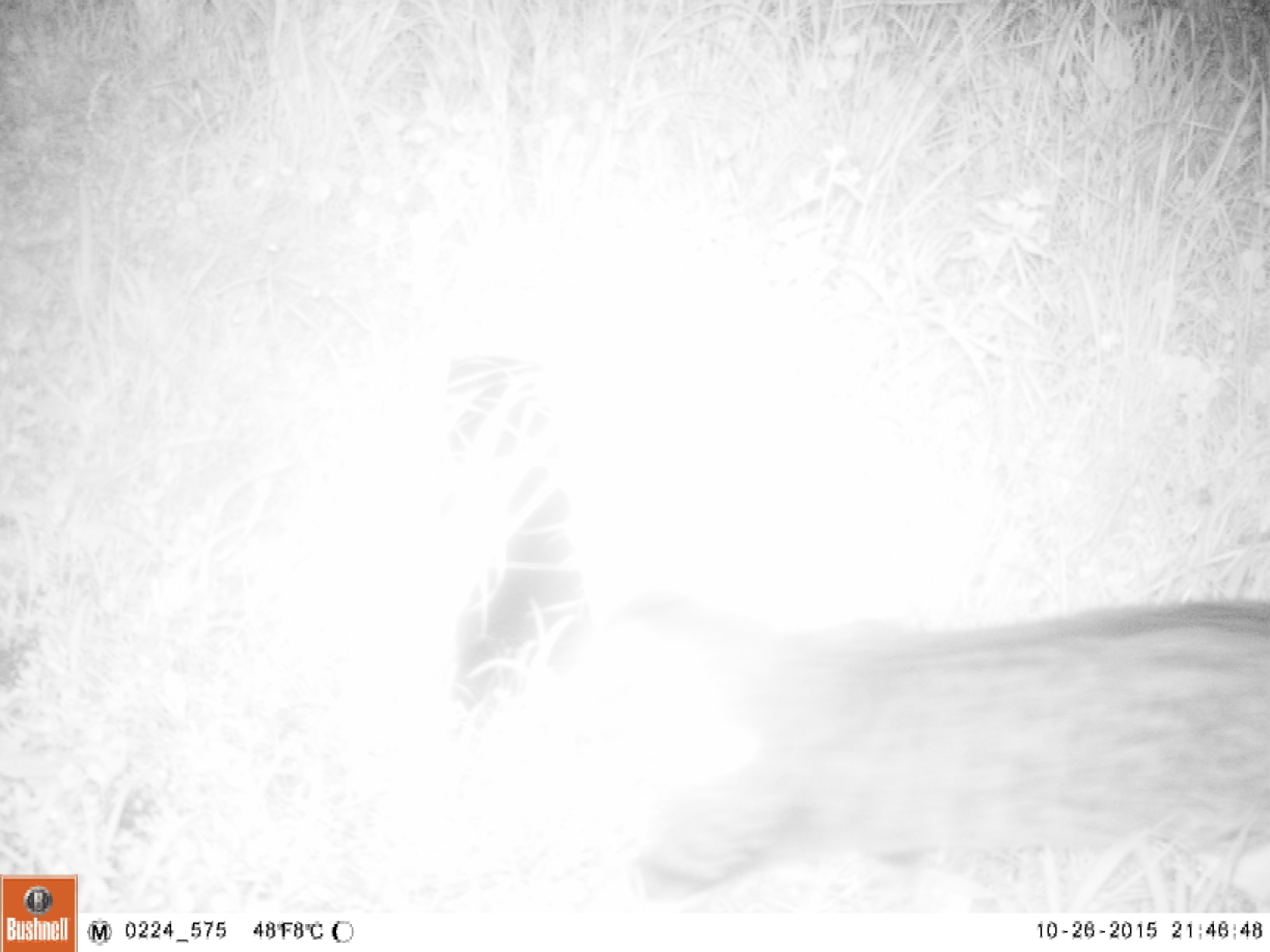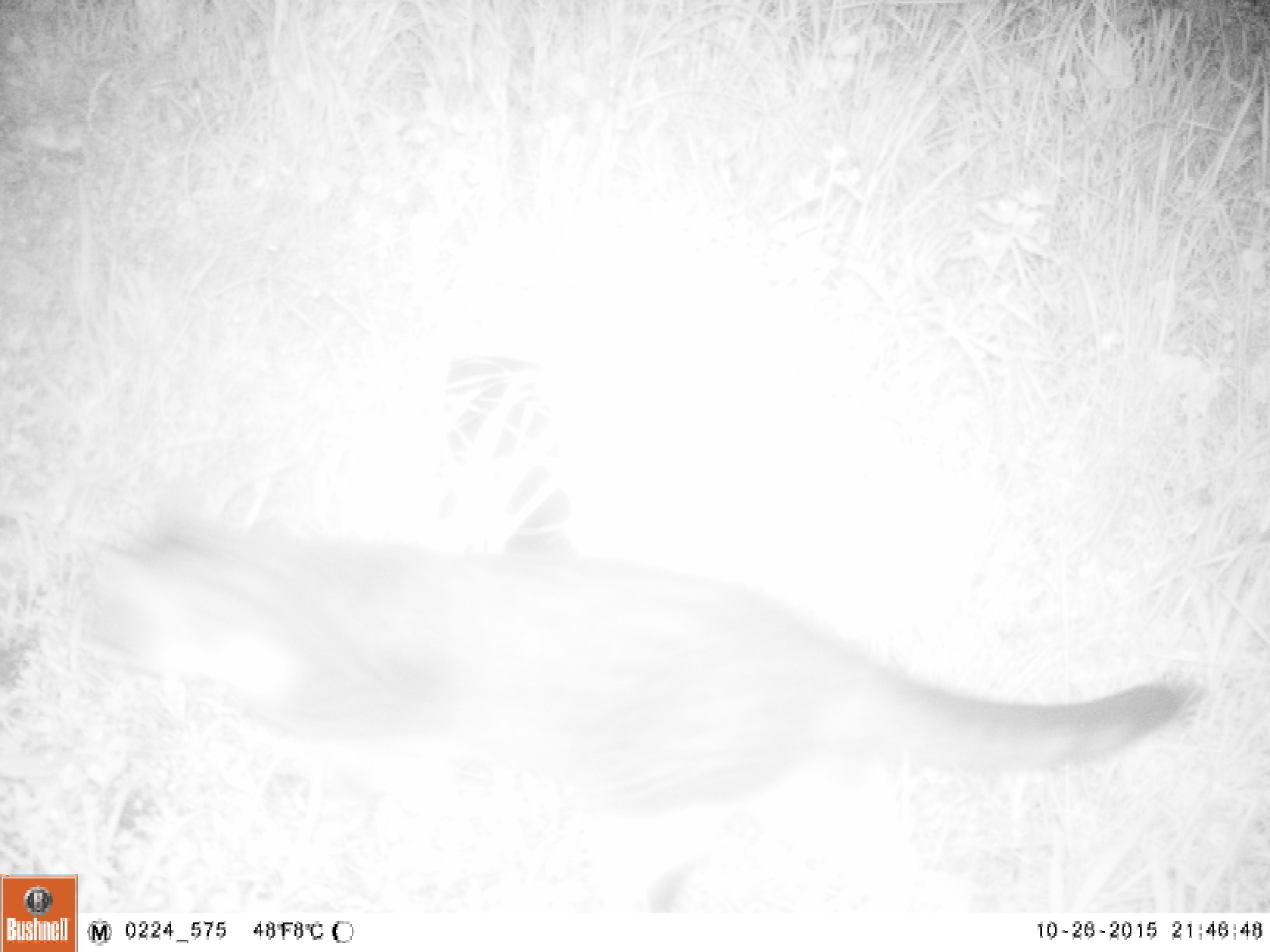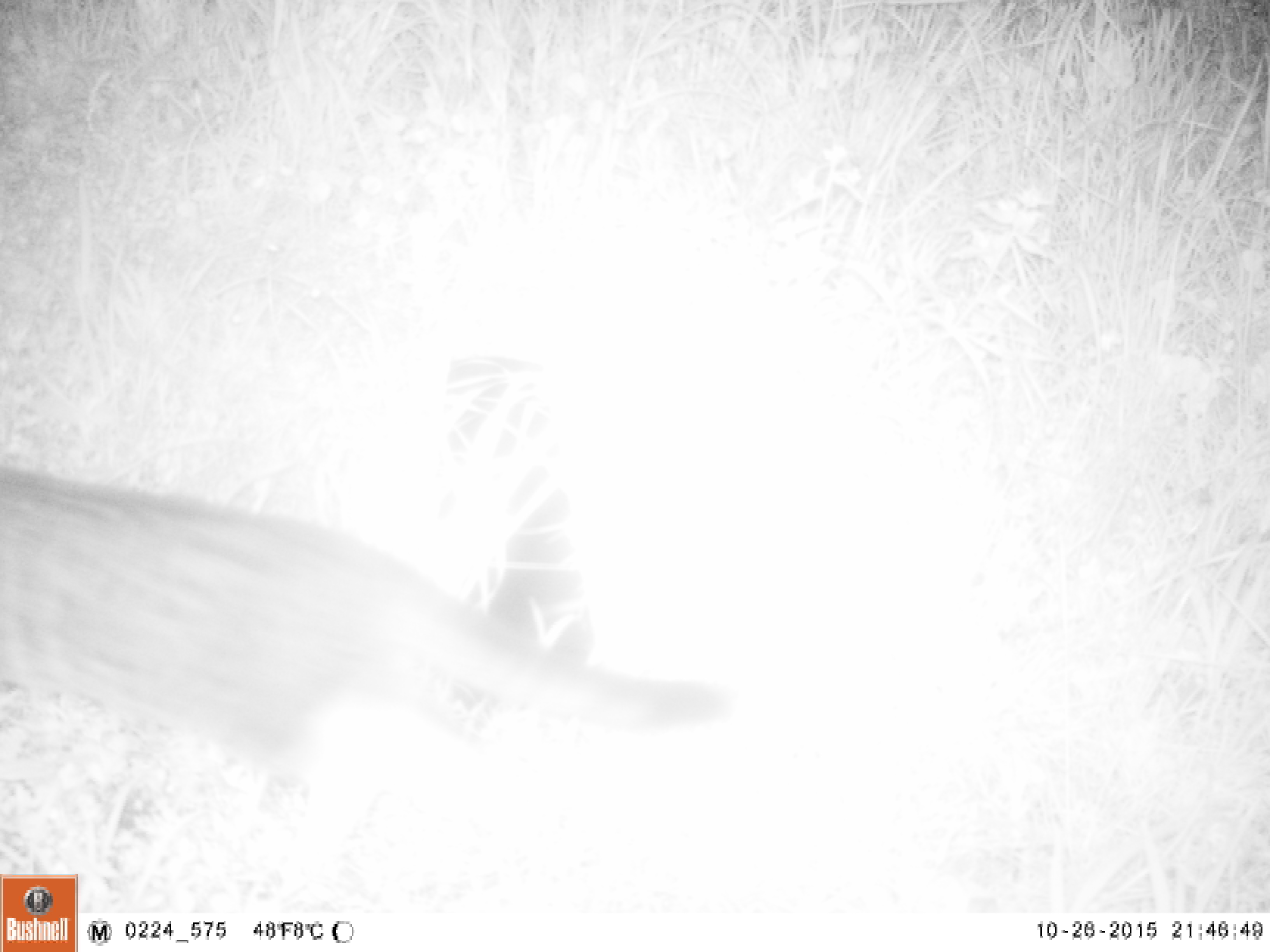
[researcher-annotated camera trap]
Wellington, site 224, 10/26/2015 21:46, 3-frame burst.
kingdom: Animalia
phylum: Chordata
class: Mammalia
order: Carnivora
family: Felidae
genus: Felis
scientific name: Felis catus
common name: cat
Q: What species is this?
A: Cat (Felis catus).